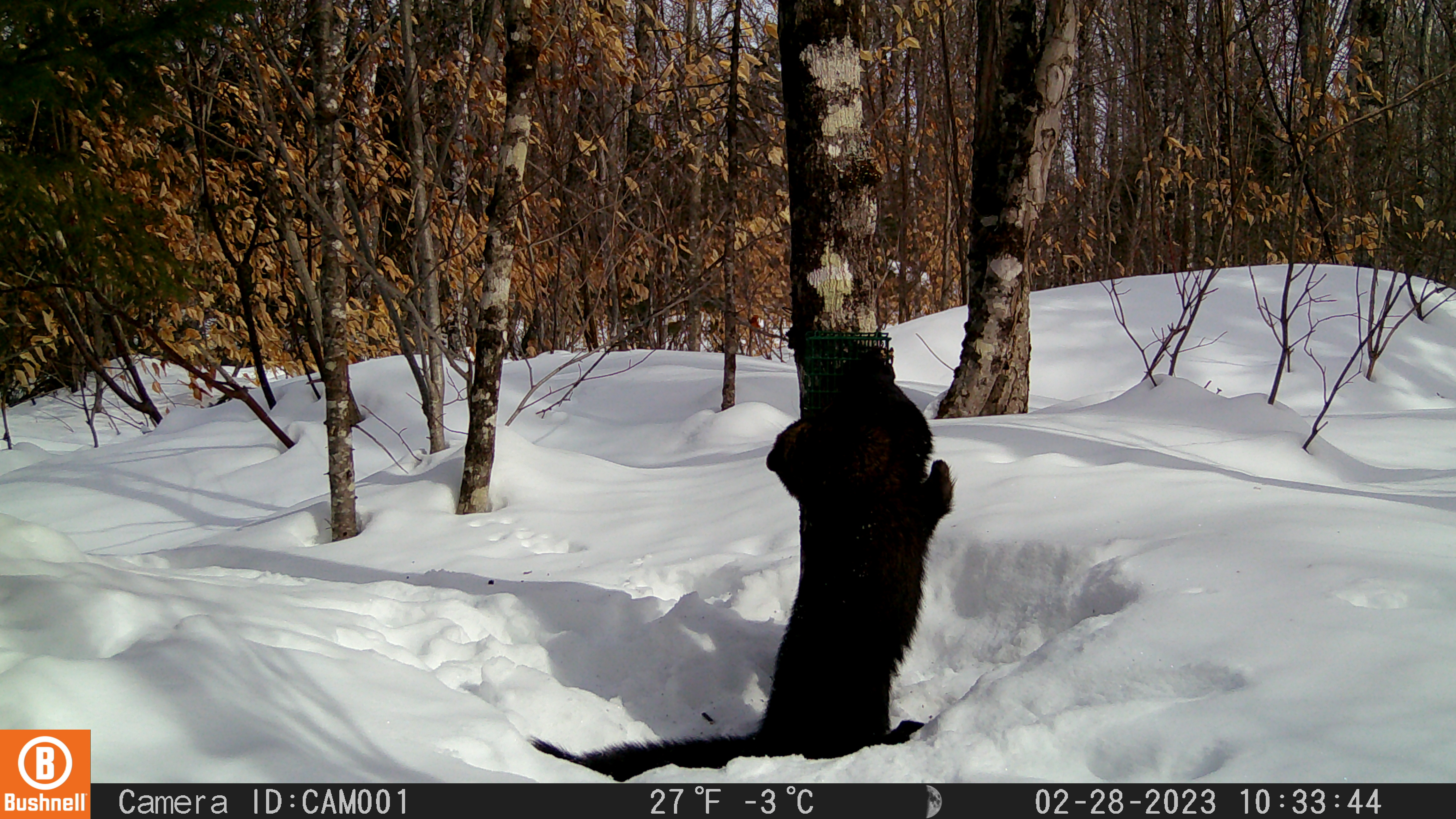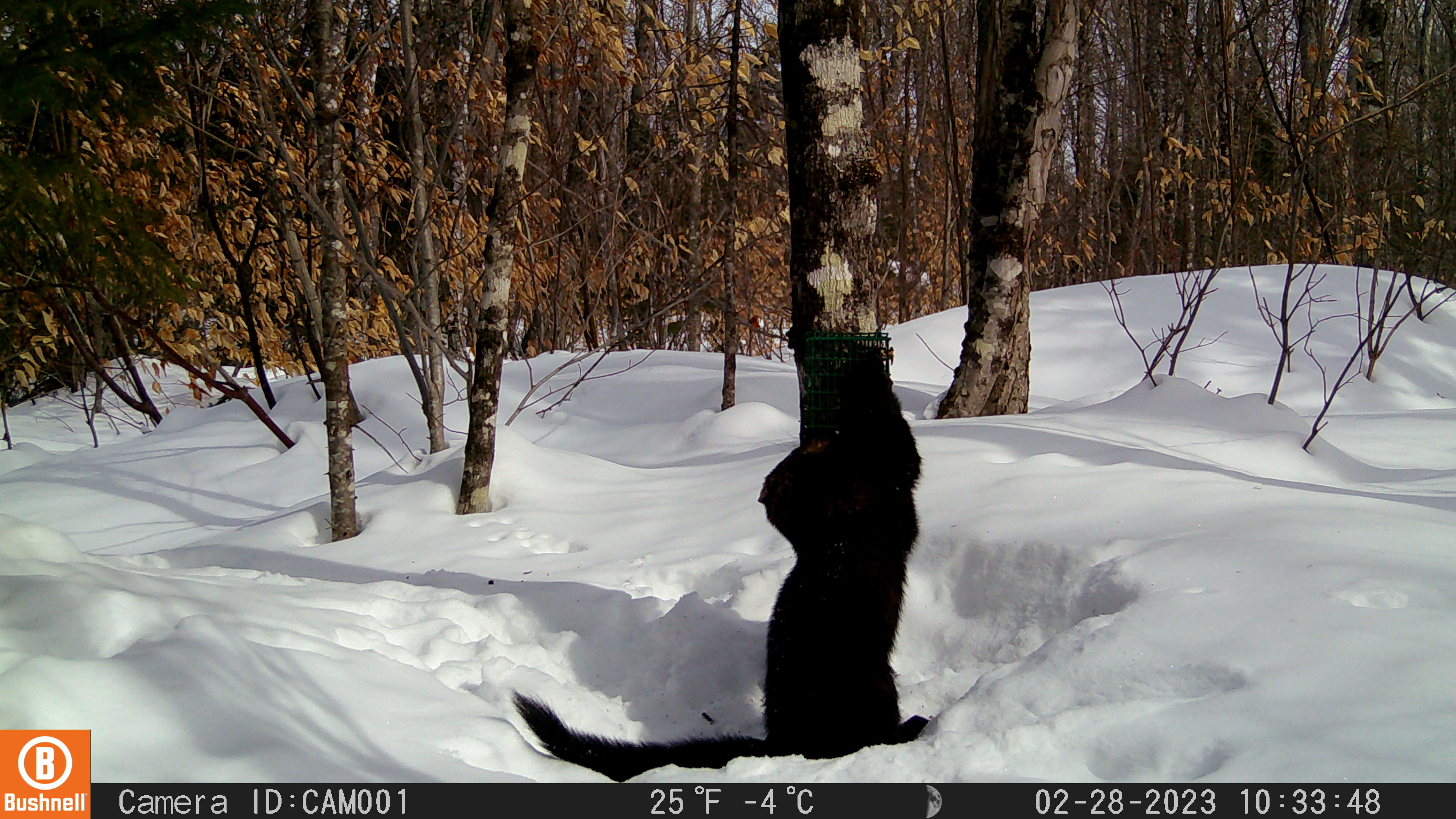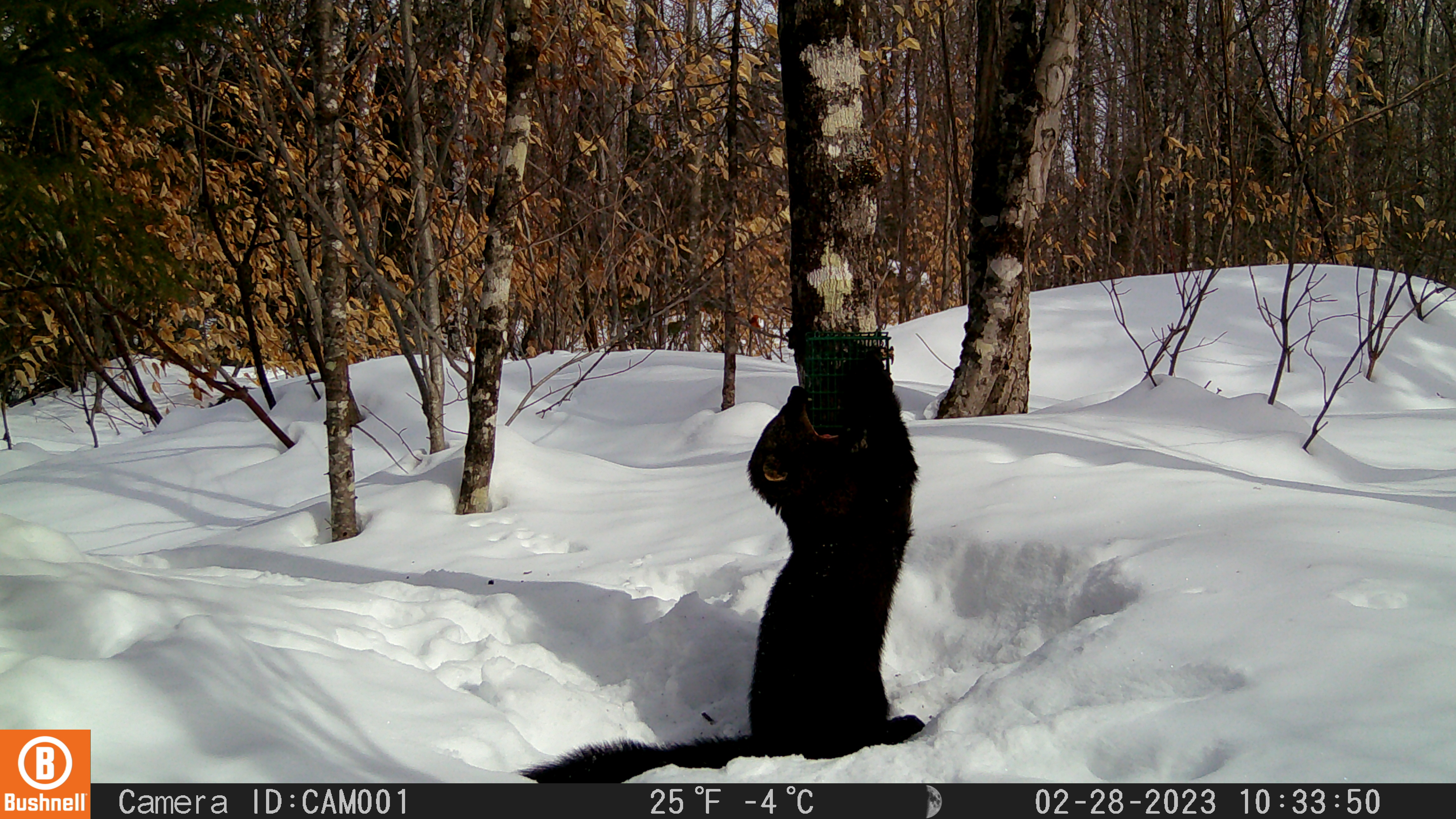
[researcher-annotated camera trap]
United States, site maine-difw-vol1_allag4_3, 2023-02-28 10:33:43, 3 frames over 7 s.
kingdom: Animalia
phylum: Chordata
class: Mammalia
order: Carnivora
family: Mustelidae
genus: Pekania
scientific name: Pekania pennanti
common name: fisher